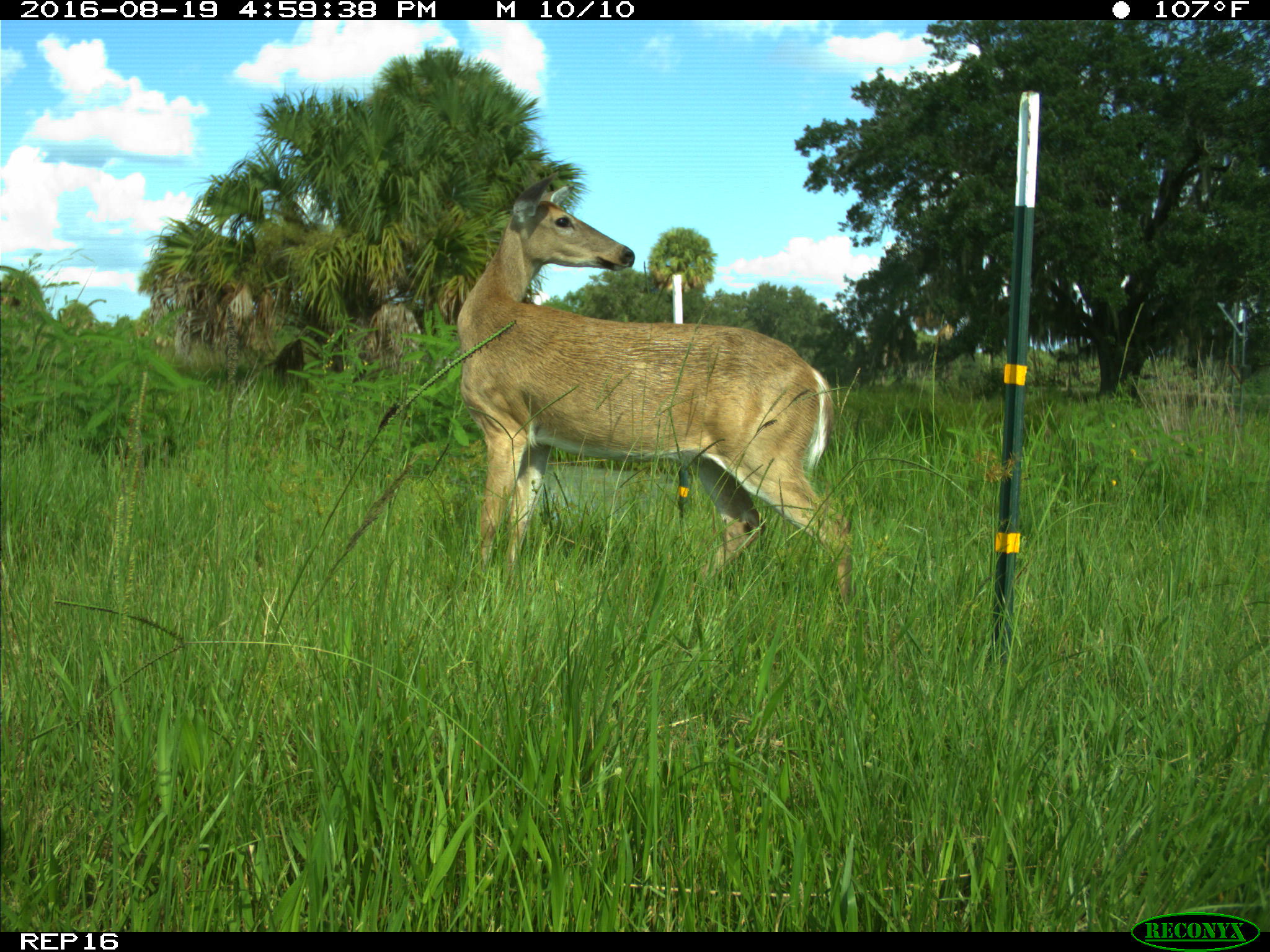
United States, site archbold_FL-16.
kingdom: Animalia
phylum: Chordata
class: Mammalia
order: Artiodactyla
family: Cervidae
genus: Odocoileus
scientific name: Odocoileus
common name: deer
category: unidentified deer